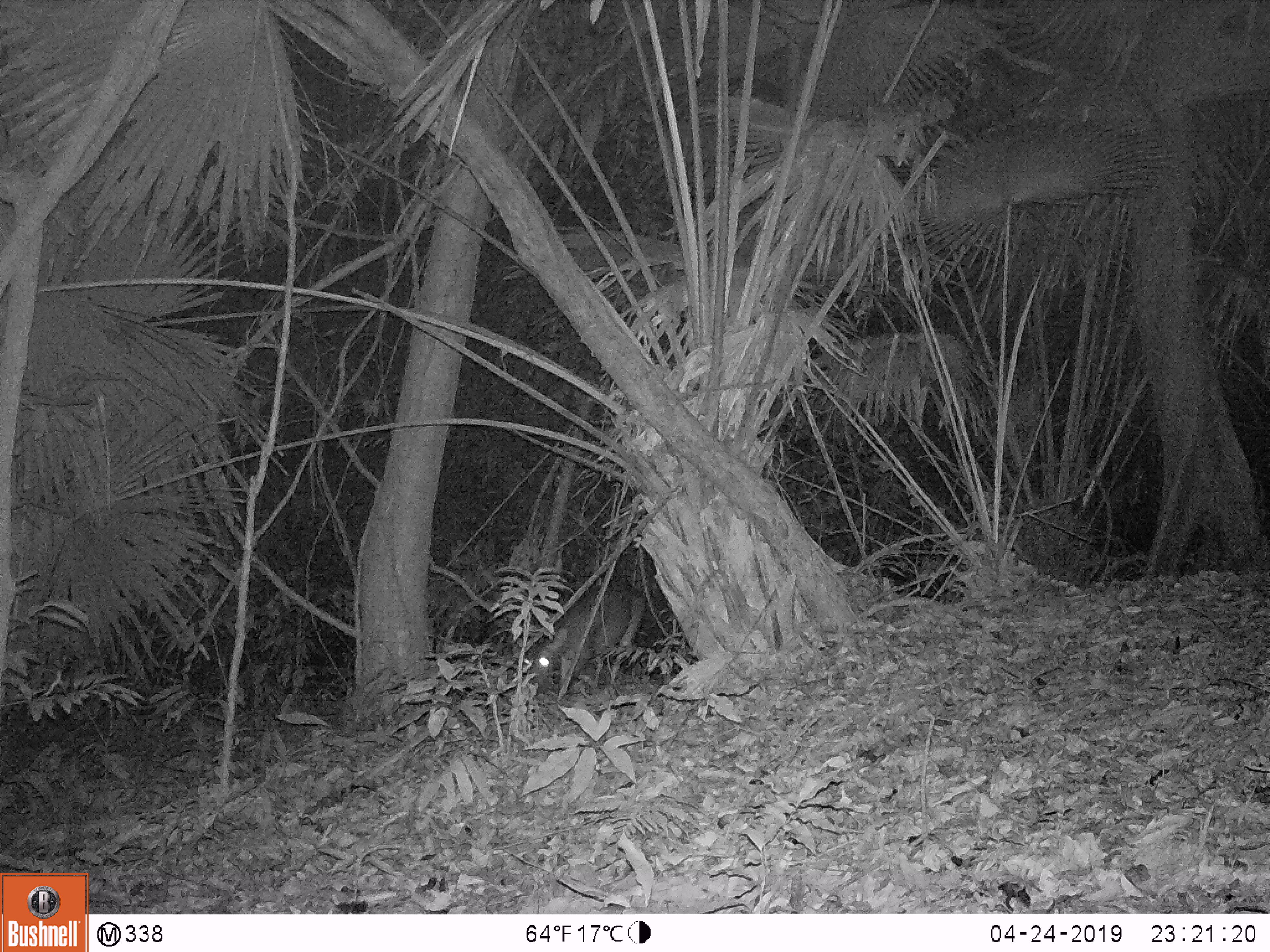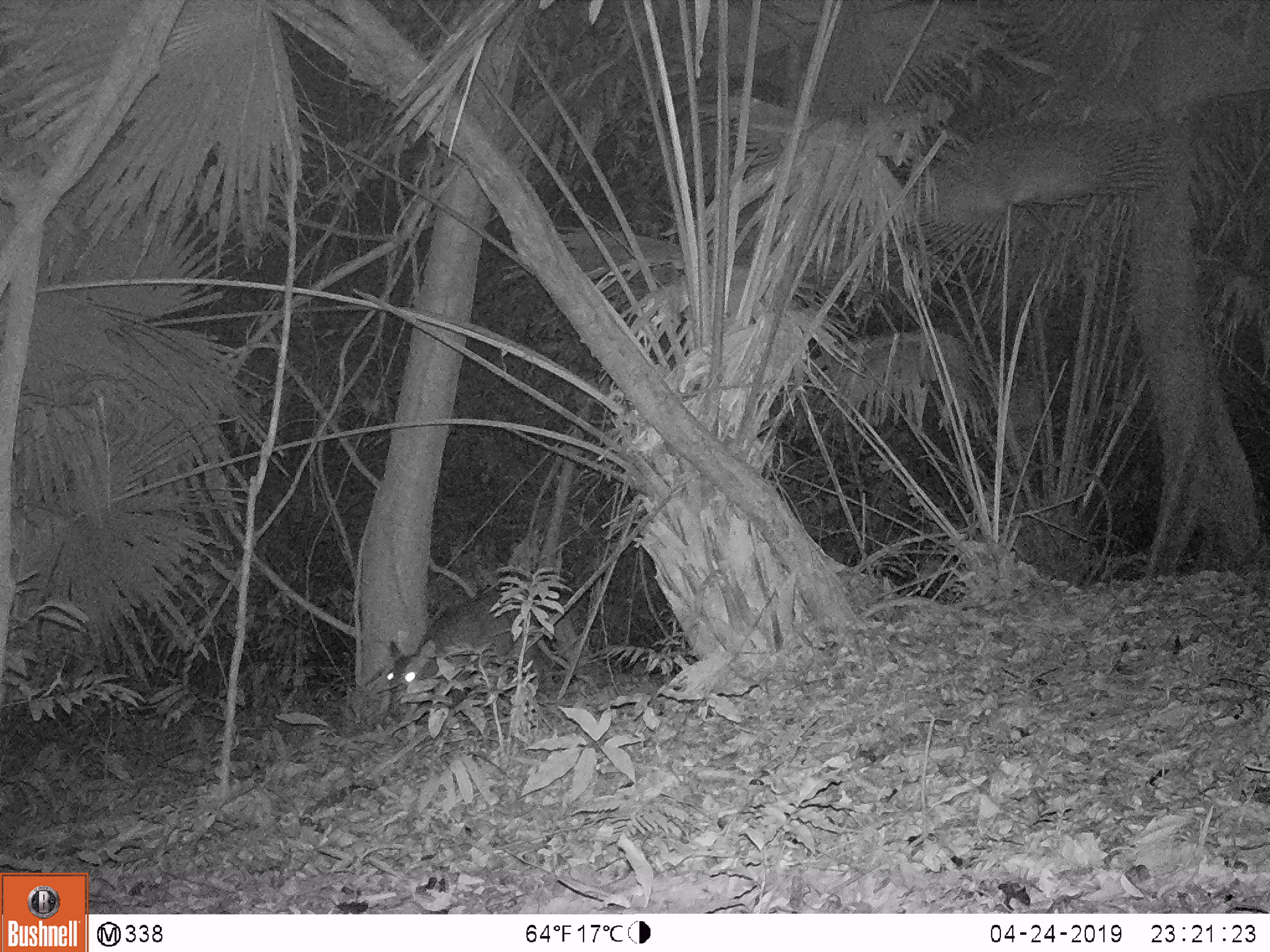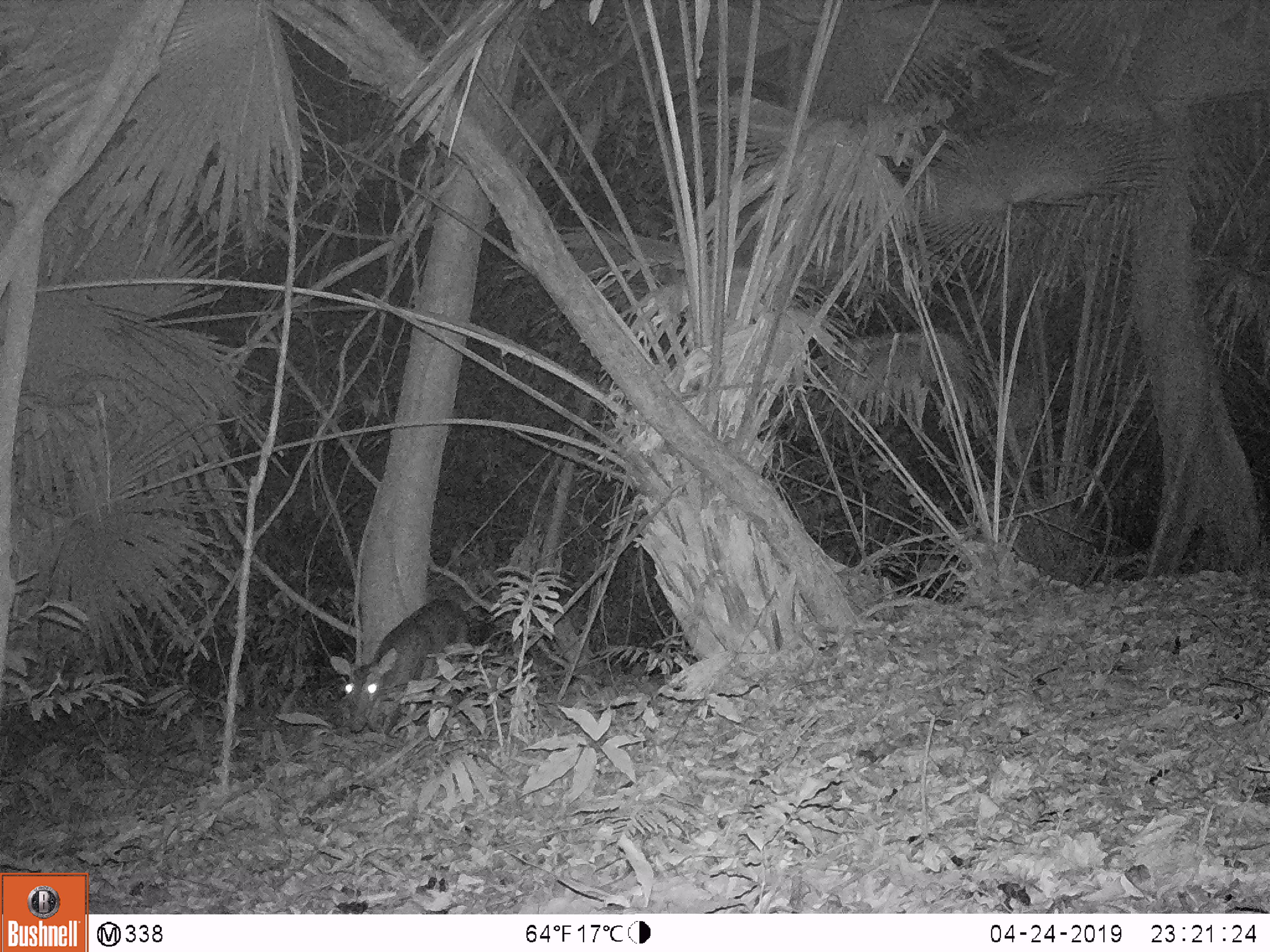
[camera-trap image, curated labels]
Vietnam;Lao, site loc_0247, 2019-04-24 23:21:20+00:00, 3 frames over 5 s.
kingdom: Animalia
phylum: Chordata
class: Mammalia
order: Artiodactyla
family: Cervidae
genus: Muntiacus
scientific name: Muntiacus vuquangensis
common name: large-antlered muntjac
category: large antlered muntjac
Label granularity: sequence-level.